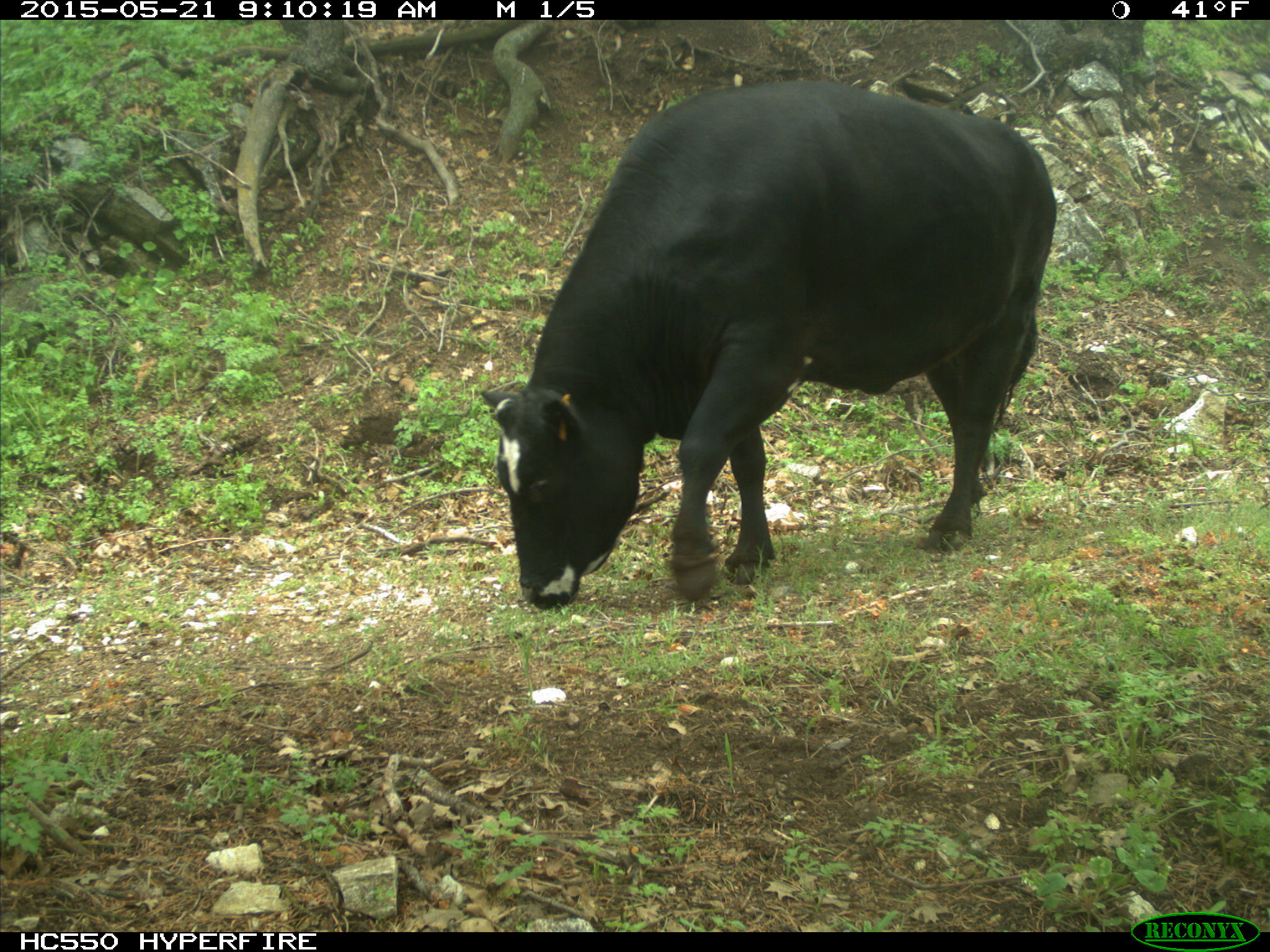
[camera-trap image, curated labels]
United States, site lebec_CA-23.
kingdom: Animalia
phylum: Chordata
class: Mammalia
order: Artiodactyla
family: Bovidae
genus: Bos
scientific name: Bos taurus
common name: domestic cow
Bos taurus (domestic cow).